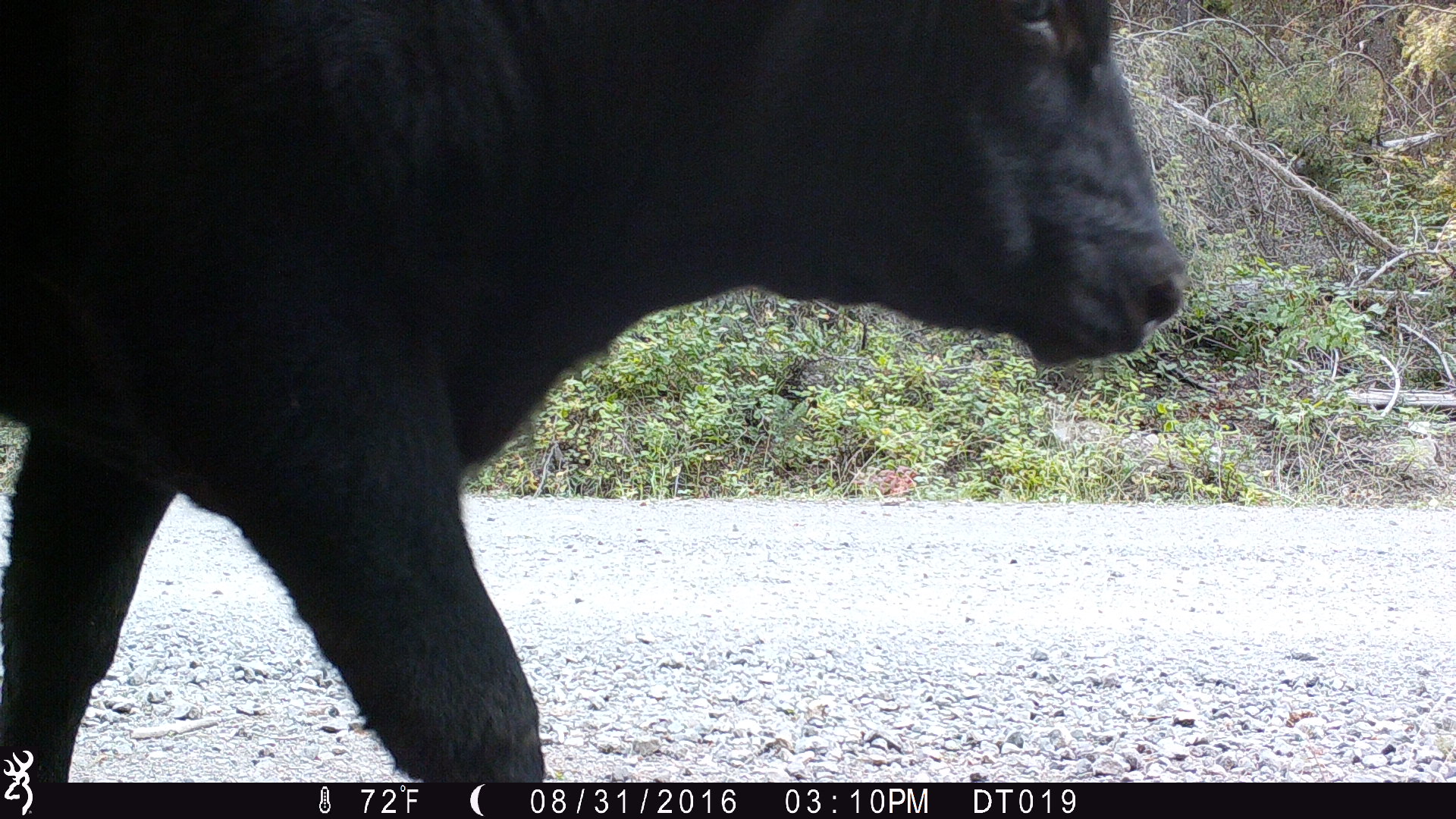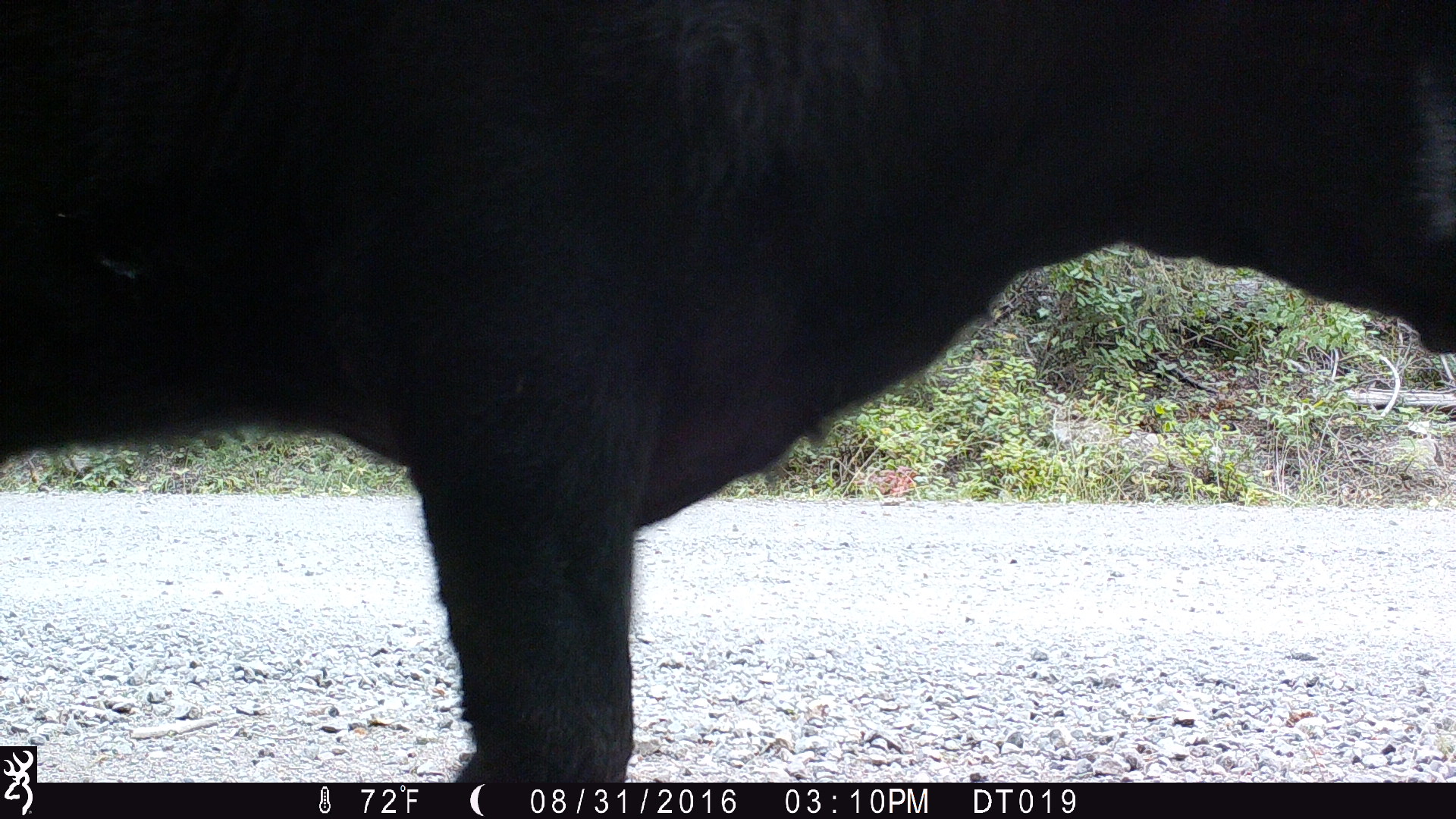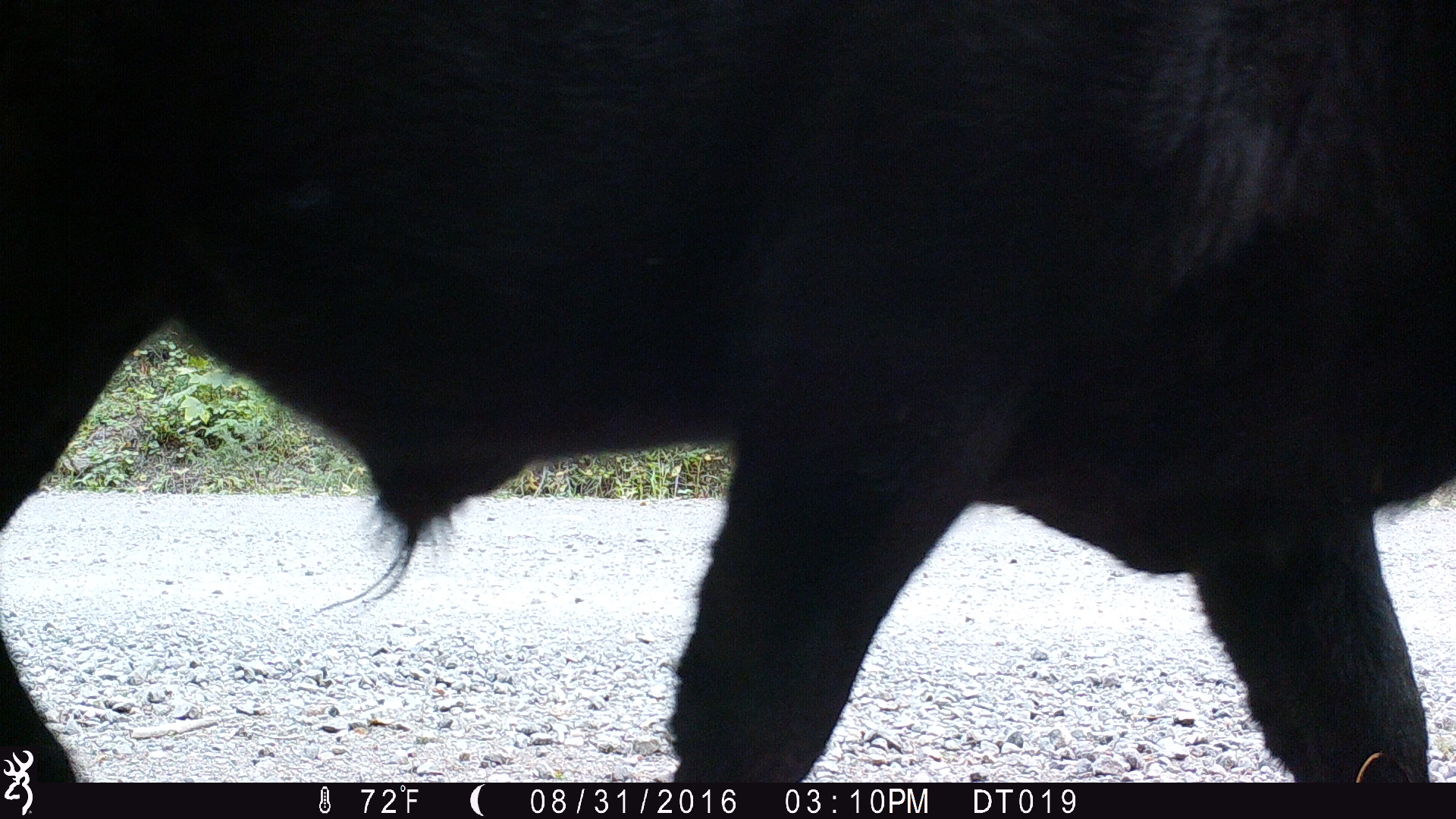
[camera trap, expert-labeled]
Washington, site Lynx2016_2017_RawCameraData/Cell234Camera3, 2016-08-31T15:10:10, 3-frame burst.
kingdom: Animalia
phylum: Chordata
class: Mammalia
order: Artiodactyla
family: Bovidae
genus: Bos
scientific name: Bos taurus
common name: domestic cattle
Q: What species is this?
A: Domestic cattle (Bos taurus).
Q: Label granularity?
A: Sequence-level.